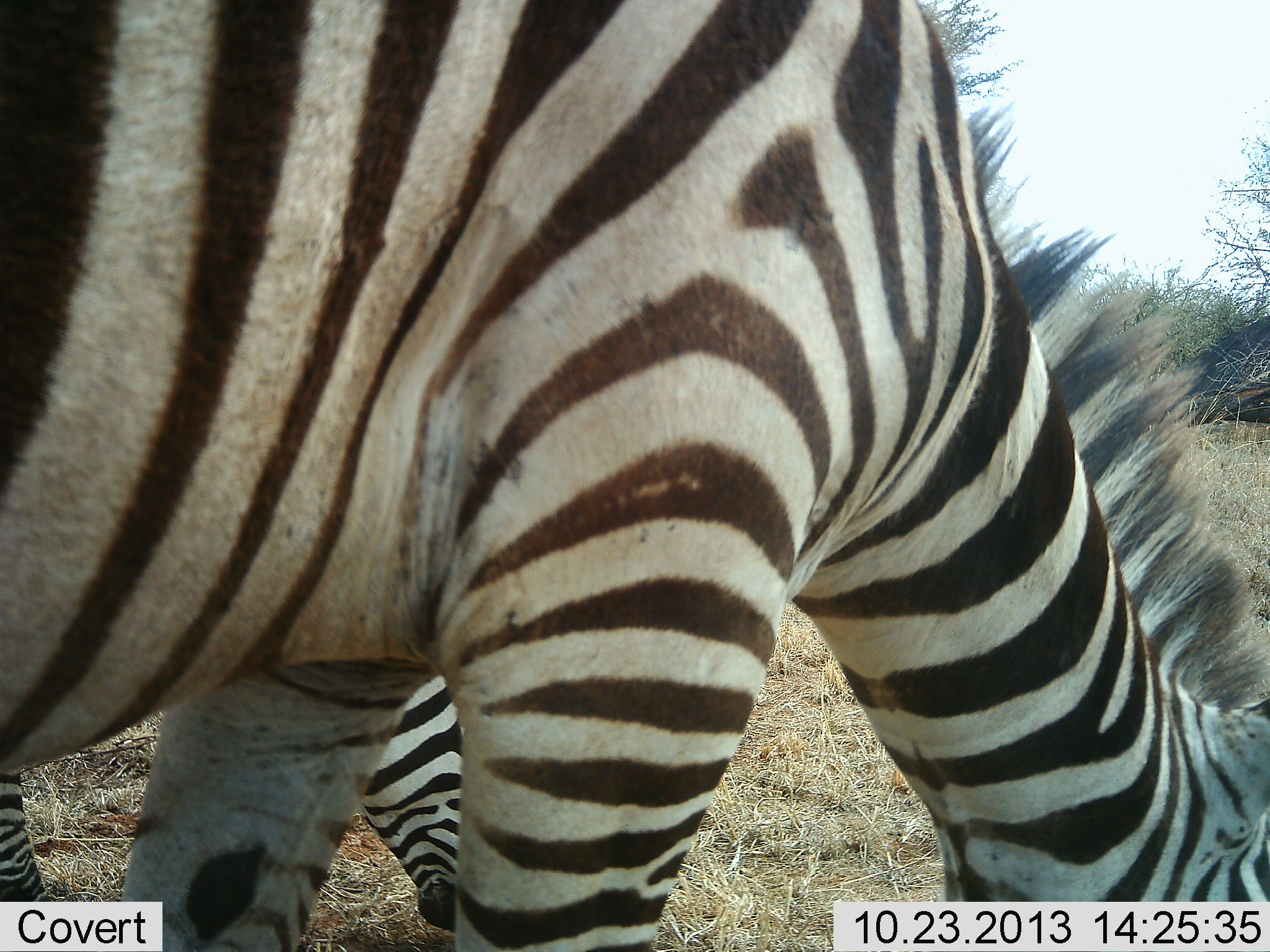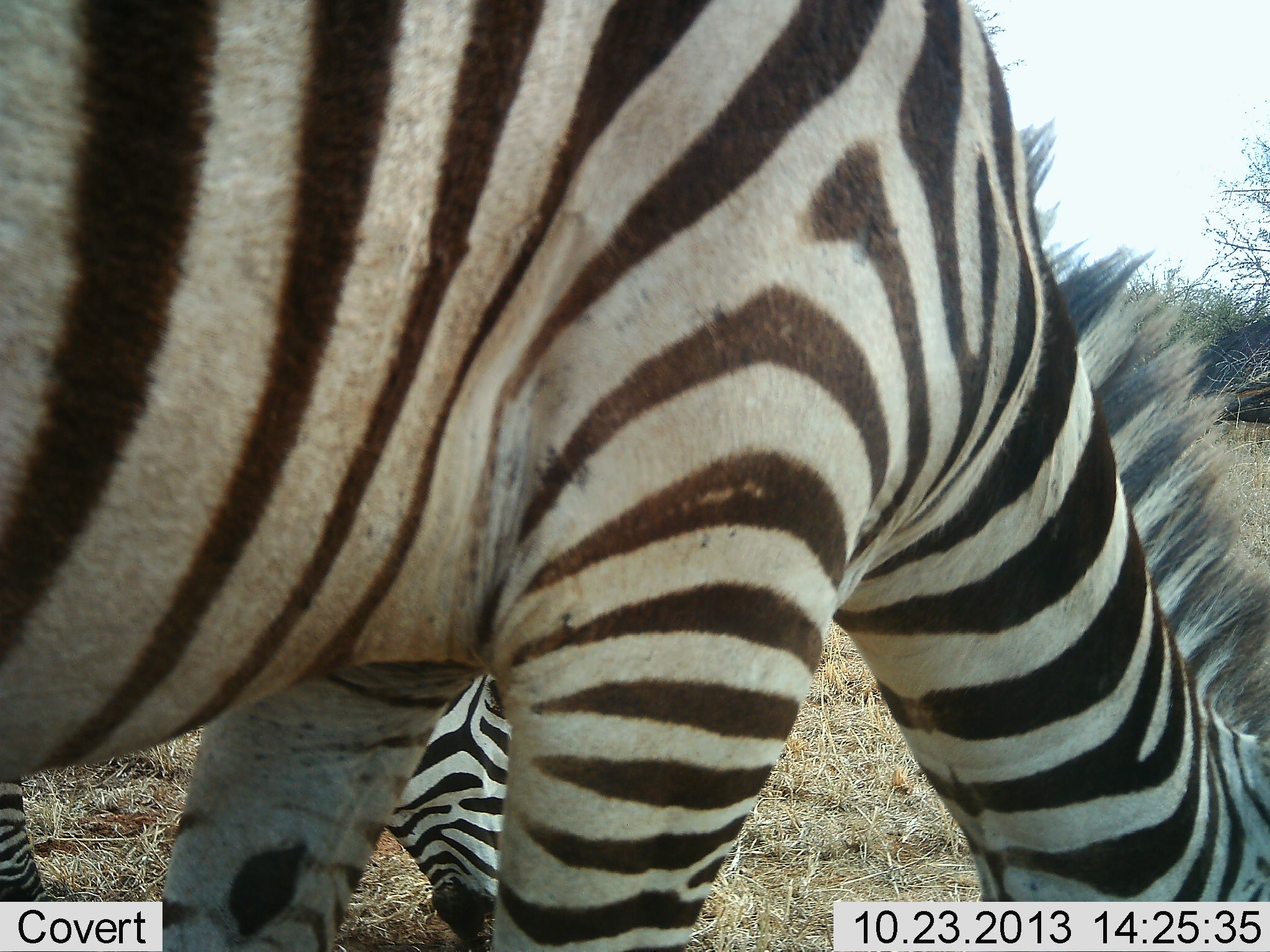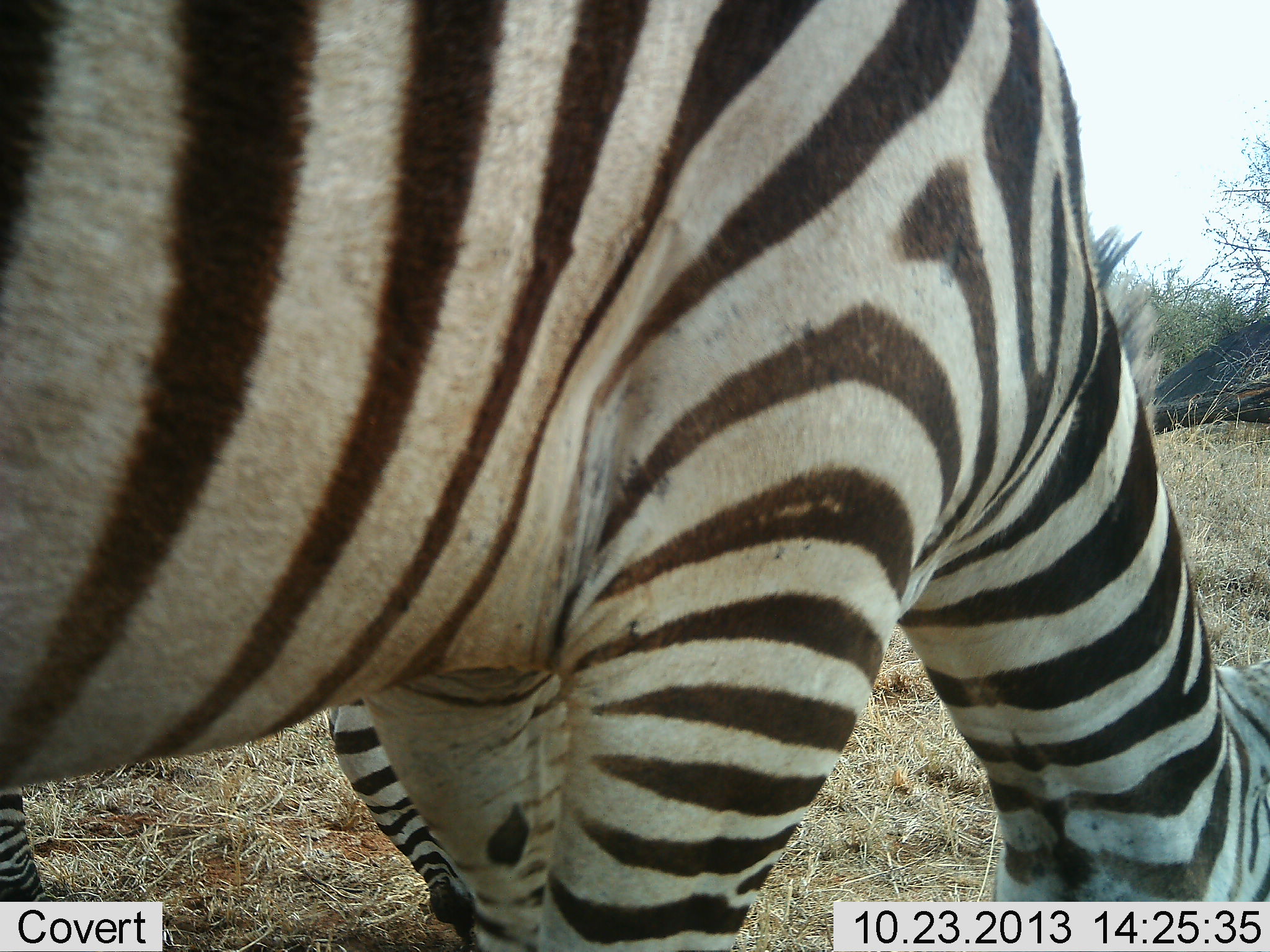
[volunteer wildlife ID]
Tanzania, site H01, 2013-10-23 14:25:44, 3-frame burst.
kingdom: Animalia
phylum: Chordata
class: Mammalia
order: Perissodactyla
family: Equidae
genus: Equus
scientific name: Equus quagga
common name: plains zebra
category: zebra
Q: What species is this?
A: Zebra (plains zebra) (Equus quagga).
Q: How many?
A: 2.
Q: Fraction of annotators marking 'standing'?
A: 40%.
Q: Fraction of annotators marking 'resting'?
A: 0%.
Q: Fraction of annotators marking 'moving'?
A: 10%.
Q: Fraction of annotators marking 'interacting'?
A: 0%.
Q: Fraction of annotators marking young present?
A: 20%.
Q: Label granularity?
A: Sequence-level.